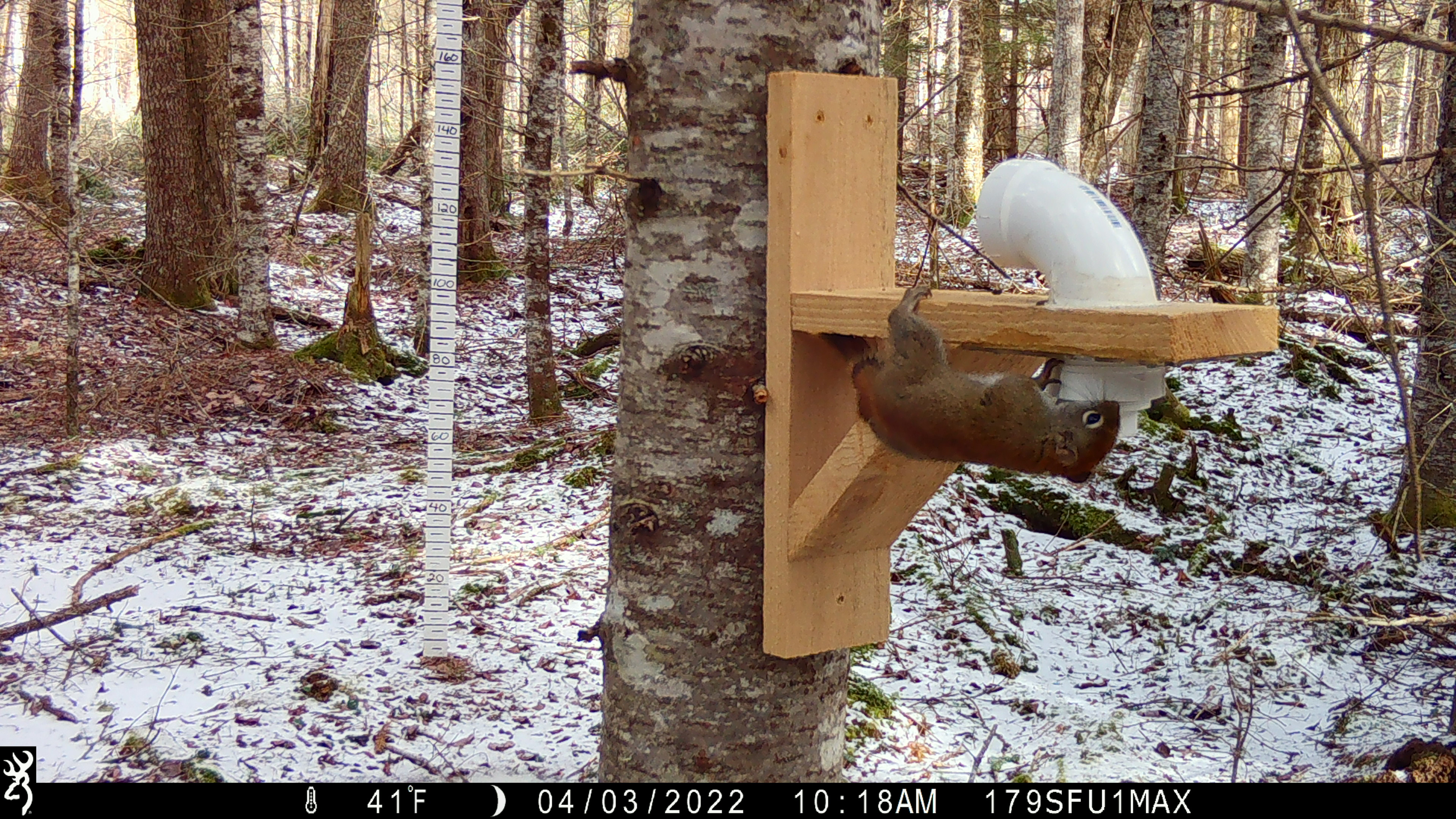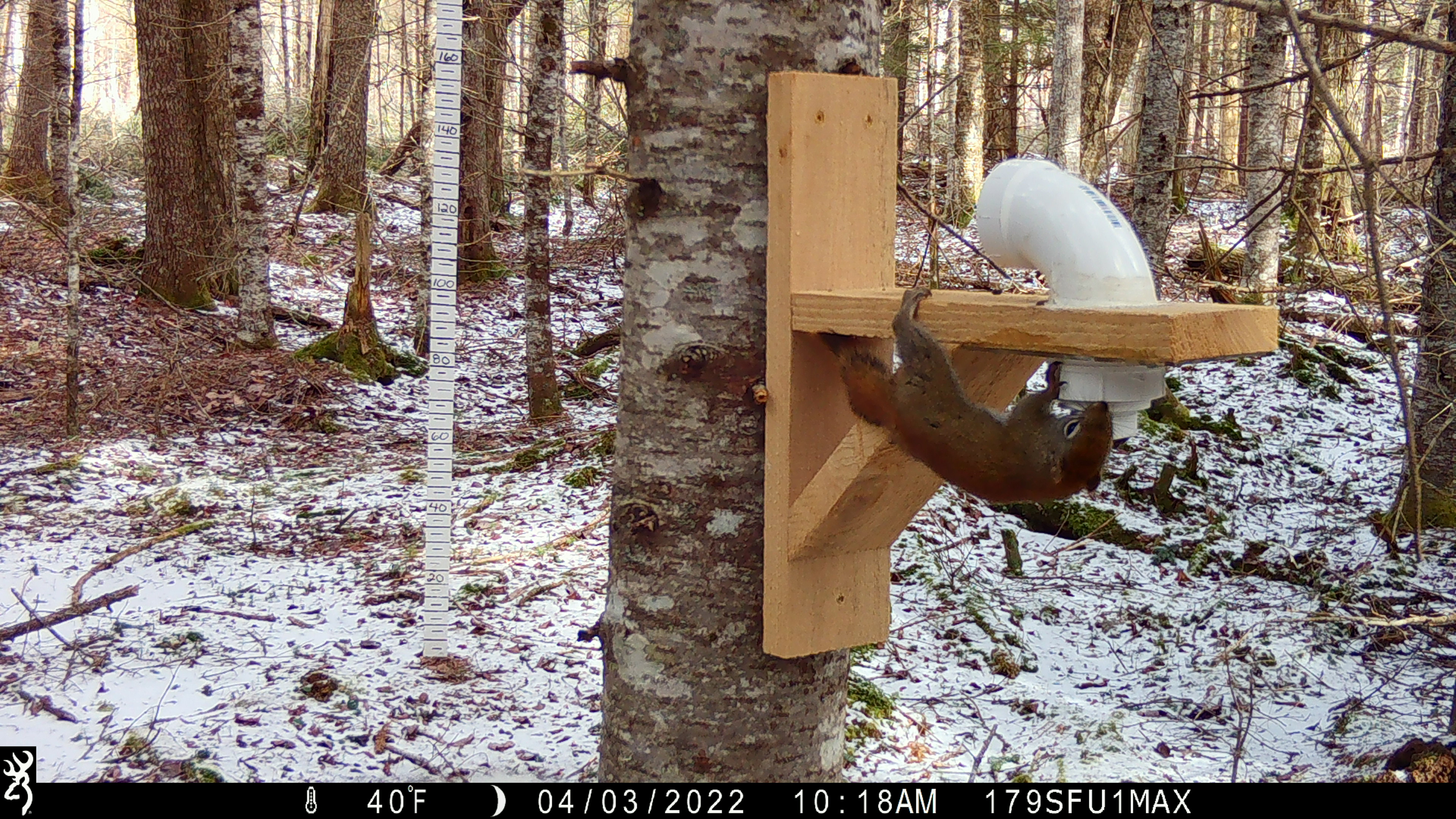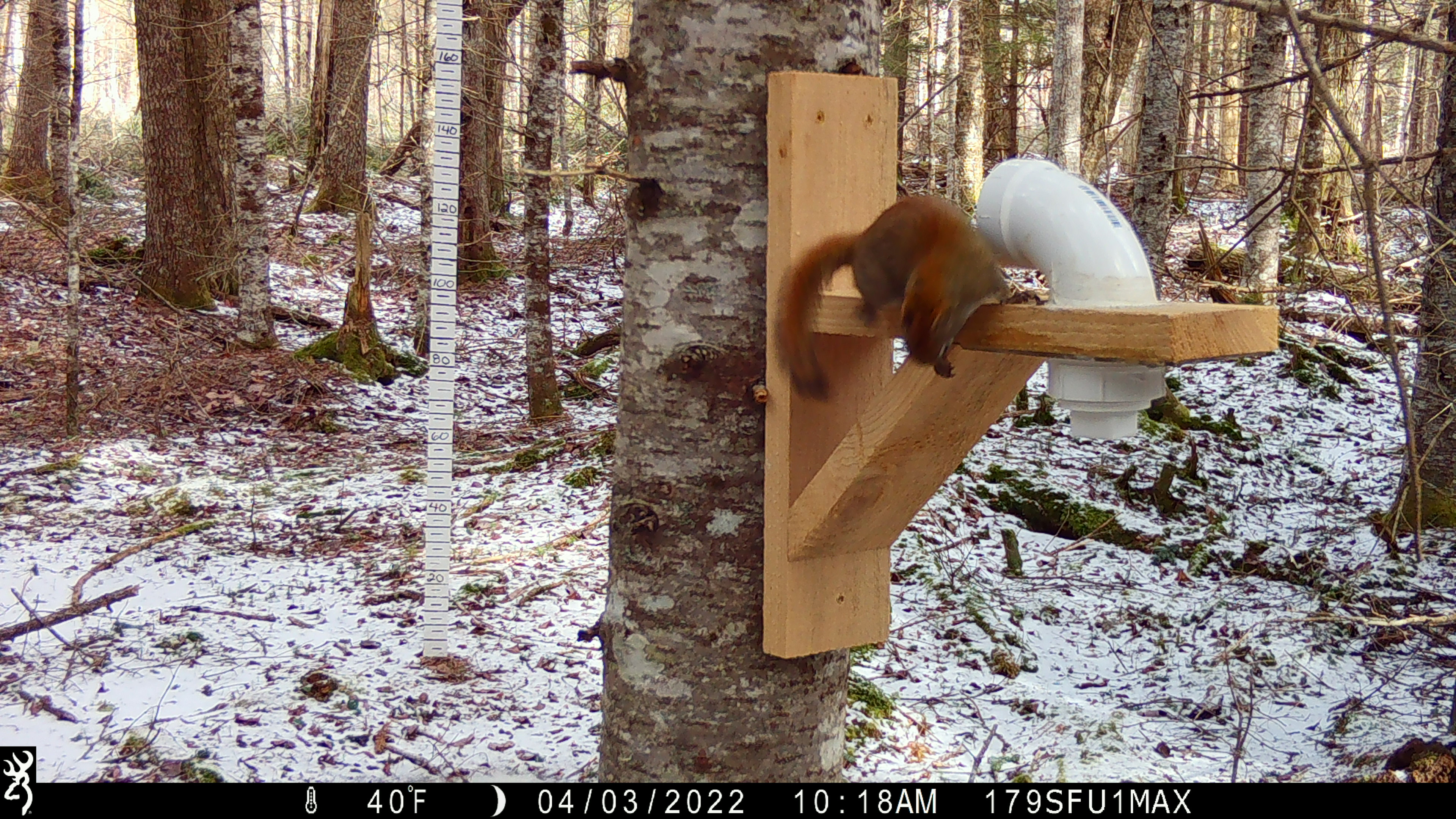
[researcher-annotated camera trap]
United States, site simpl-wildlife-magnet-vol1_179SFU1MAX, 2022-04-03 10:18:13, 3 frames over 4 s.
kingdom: Animalia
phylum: Chordata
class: Mammalia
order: Rodentia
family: Sciuridae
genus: Tamiasciurus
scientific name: Tamiasciurus hudsonicus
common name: red squirrel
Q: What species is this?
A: Red squirrel (Tamiasciurus hudsonicus).